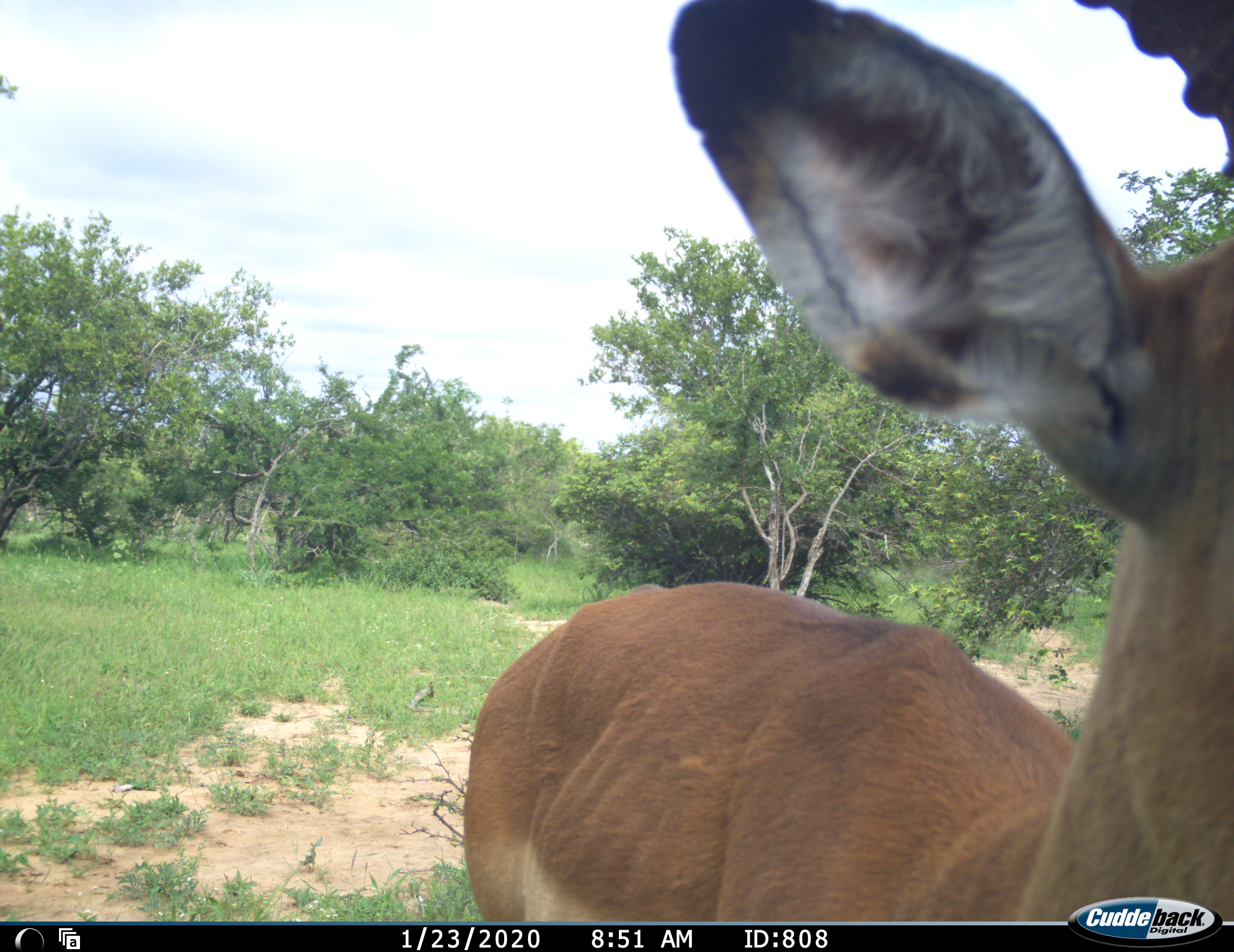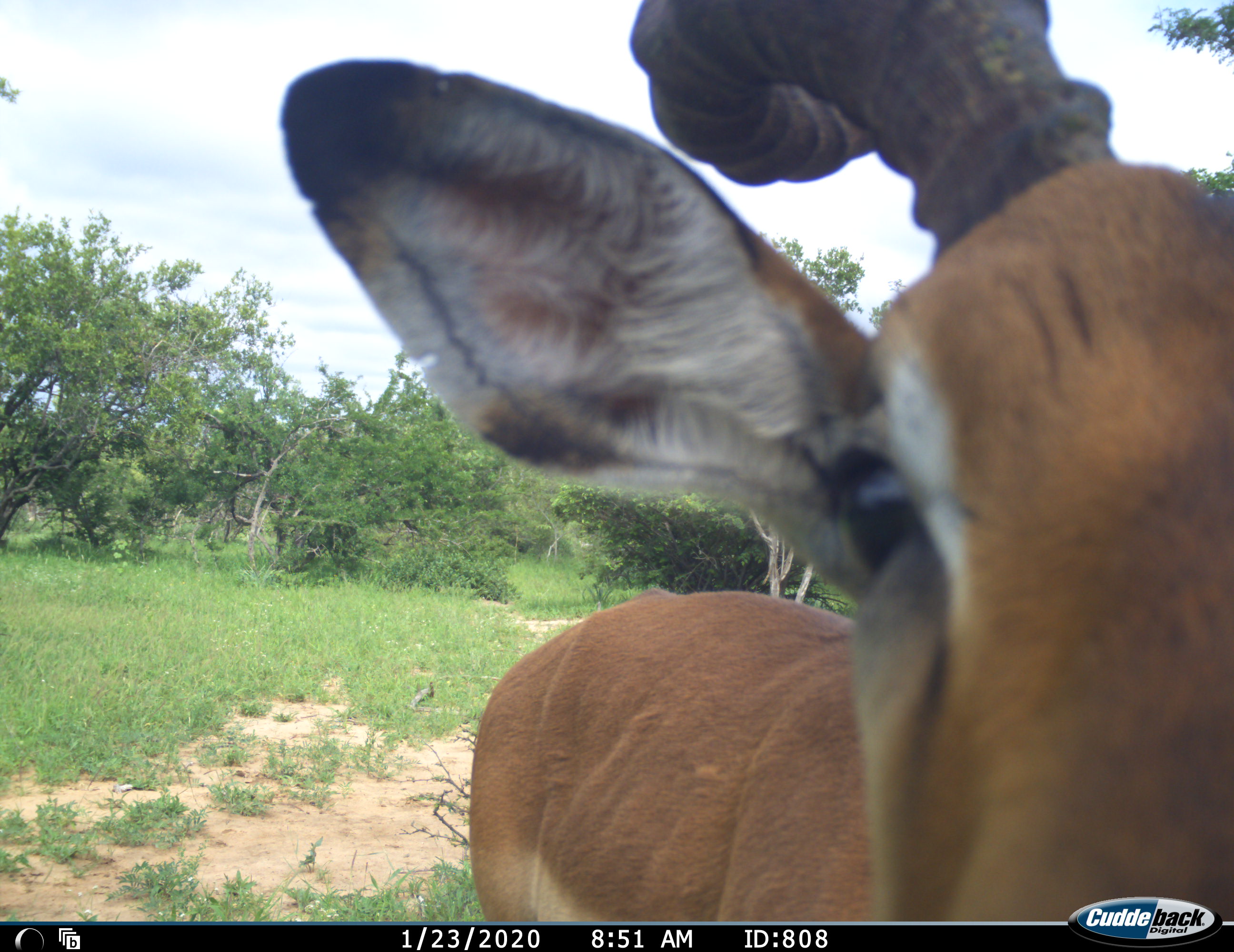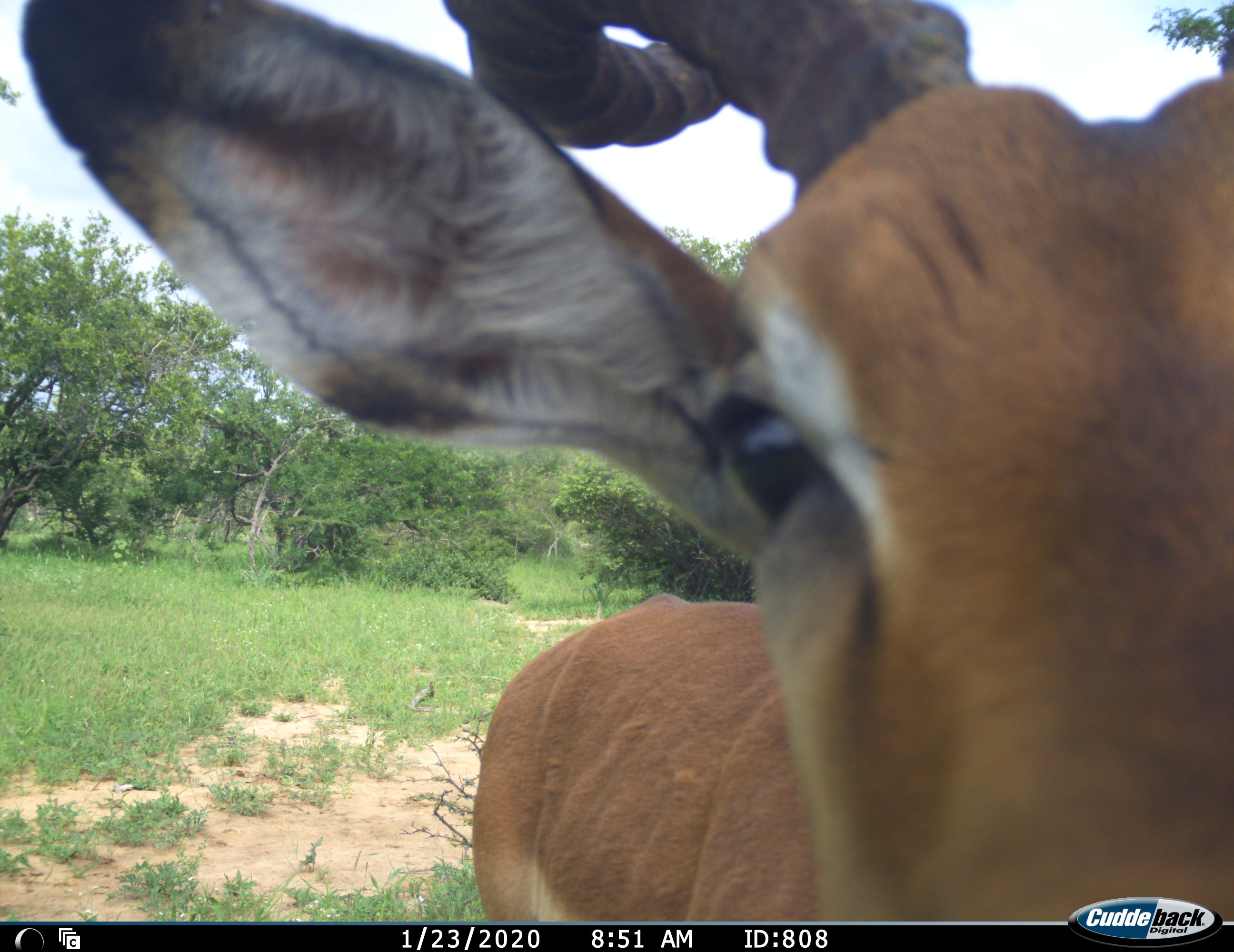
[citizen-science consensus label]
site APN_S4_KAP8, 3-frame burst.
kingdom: Animalia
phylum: Chordata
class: Mammalia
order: Artiodactyla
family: Bovidae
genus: Aepyceros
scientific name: Aepyceros melampus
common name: impala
Impala (Aepyceros melampus), count 1. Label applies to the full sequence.